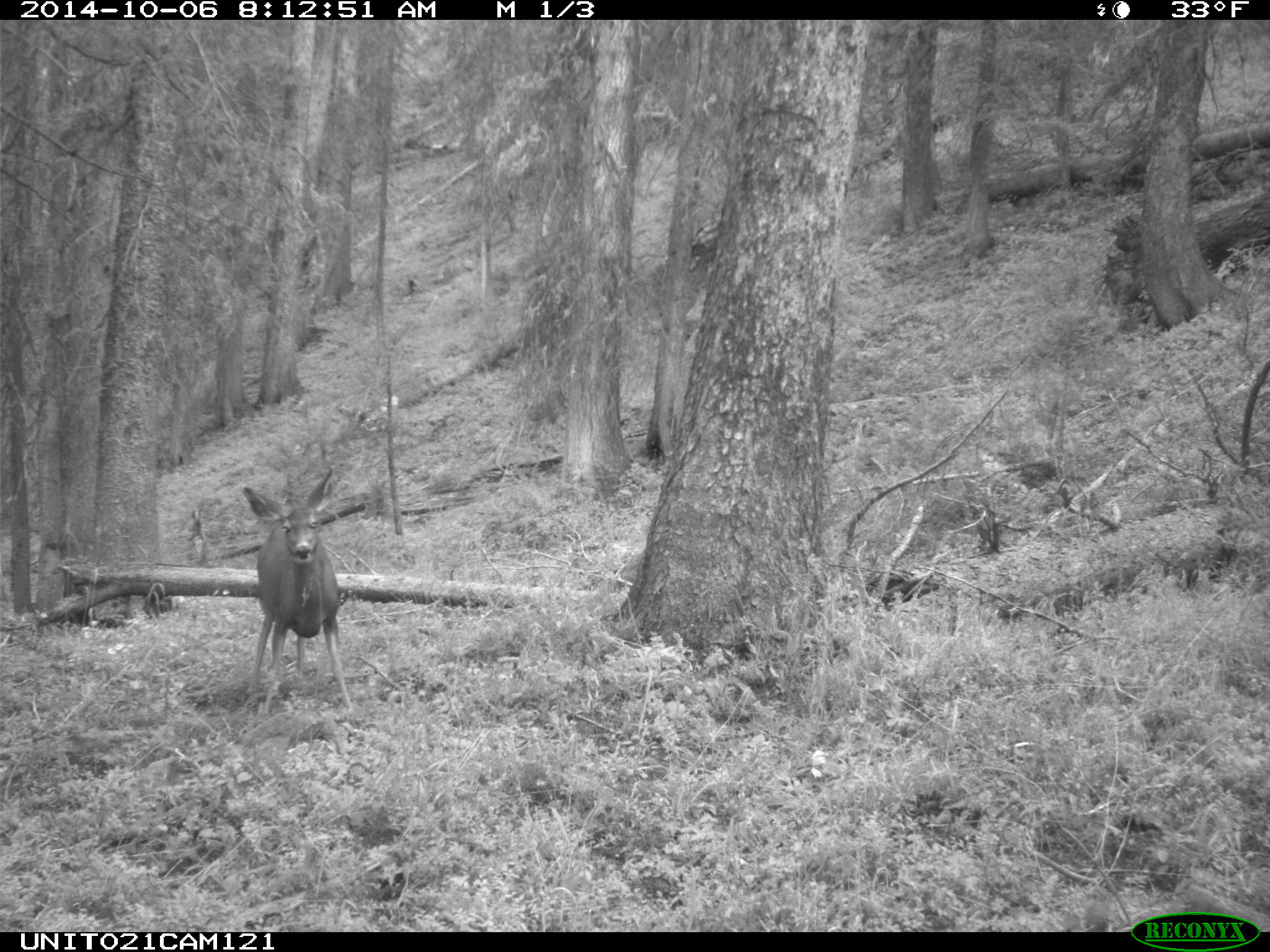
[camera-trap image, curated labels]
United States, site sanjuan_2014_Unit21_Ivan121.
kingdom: Animalia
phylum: Chordata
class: Mammalia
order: Artiodactyla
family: Cervidae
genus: Odocoileus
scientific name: Odocoileus hemionus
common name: mule deer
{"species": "Odocoileus hemionus (mule deer)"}